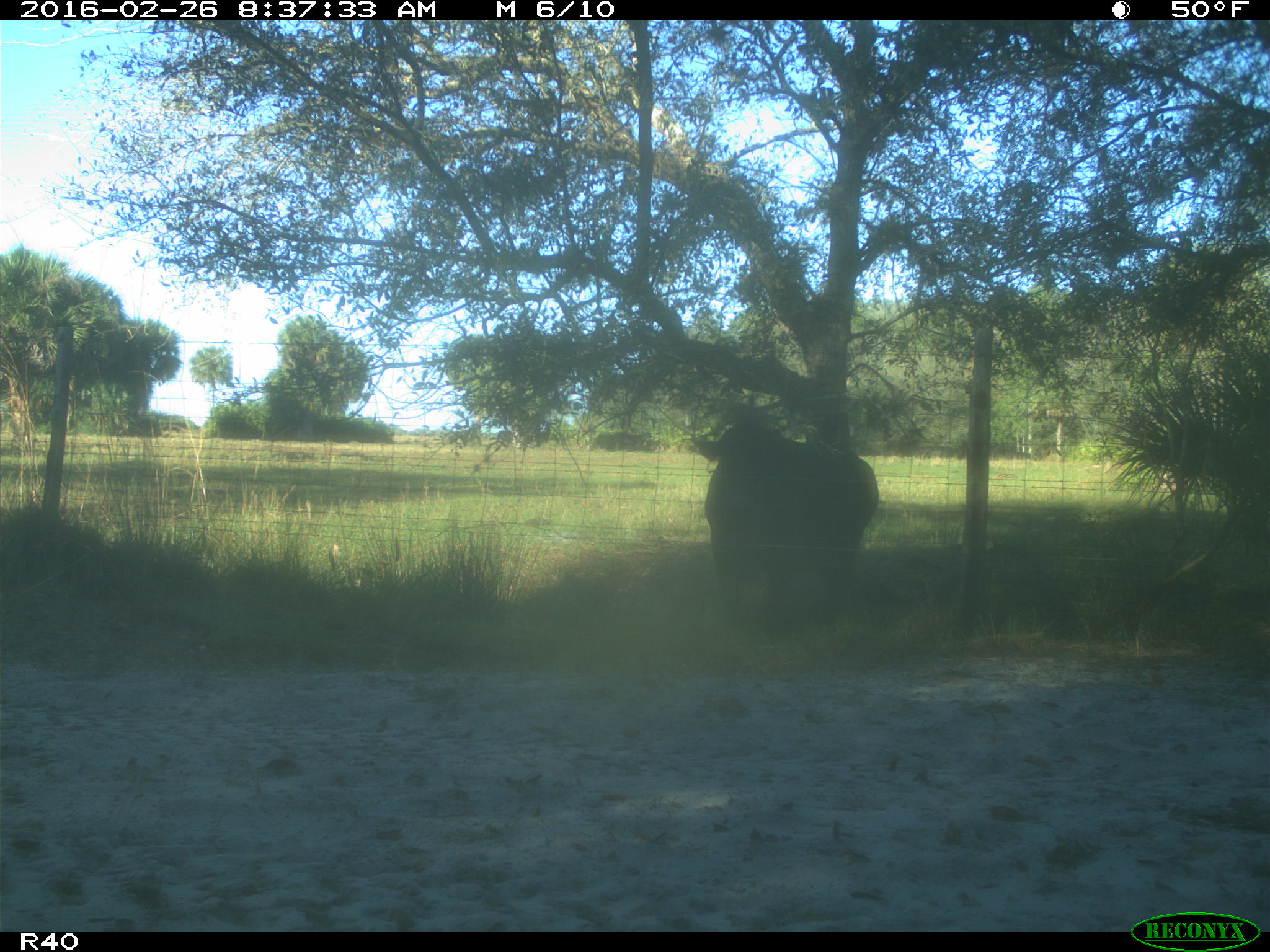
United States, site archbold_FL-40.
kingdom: Animalia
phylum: Chordata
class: Mammalia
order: Artiodactyla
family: Bovidae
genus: Bos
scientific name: Bos taurus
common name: domestic cow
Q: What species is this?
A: Bos taurus (domestic cow).